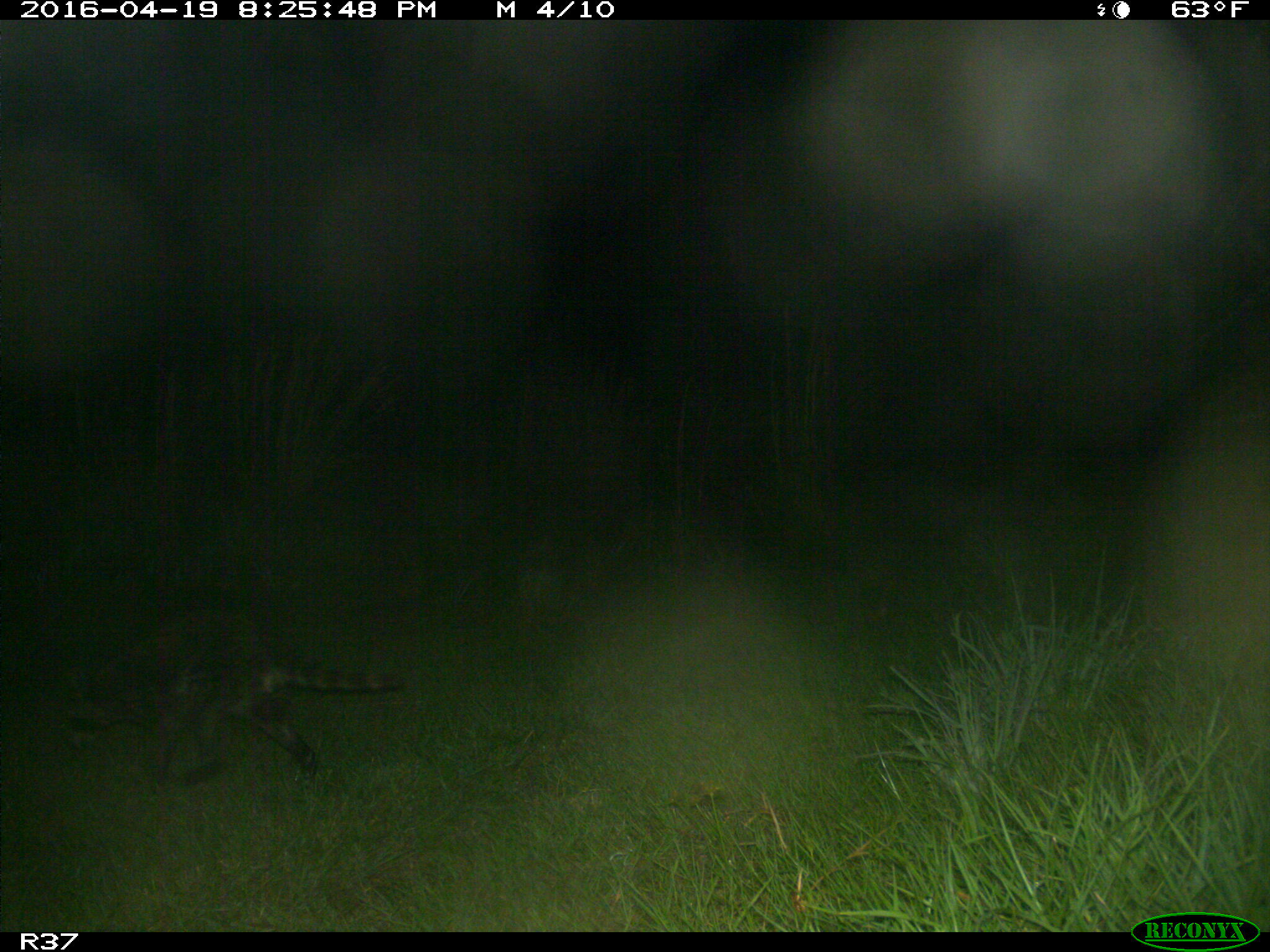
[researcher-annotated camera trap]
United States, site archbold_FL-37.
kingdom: Animalia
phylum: Chordata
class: Mammalia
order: Carnivora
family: Procyonidae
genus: Procyon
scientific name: Procyon lotor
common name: common raccoon